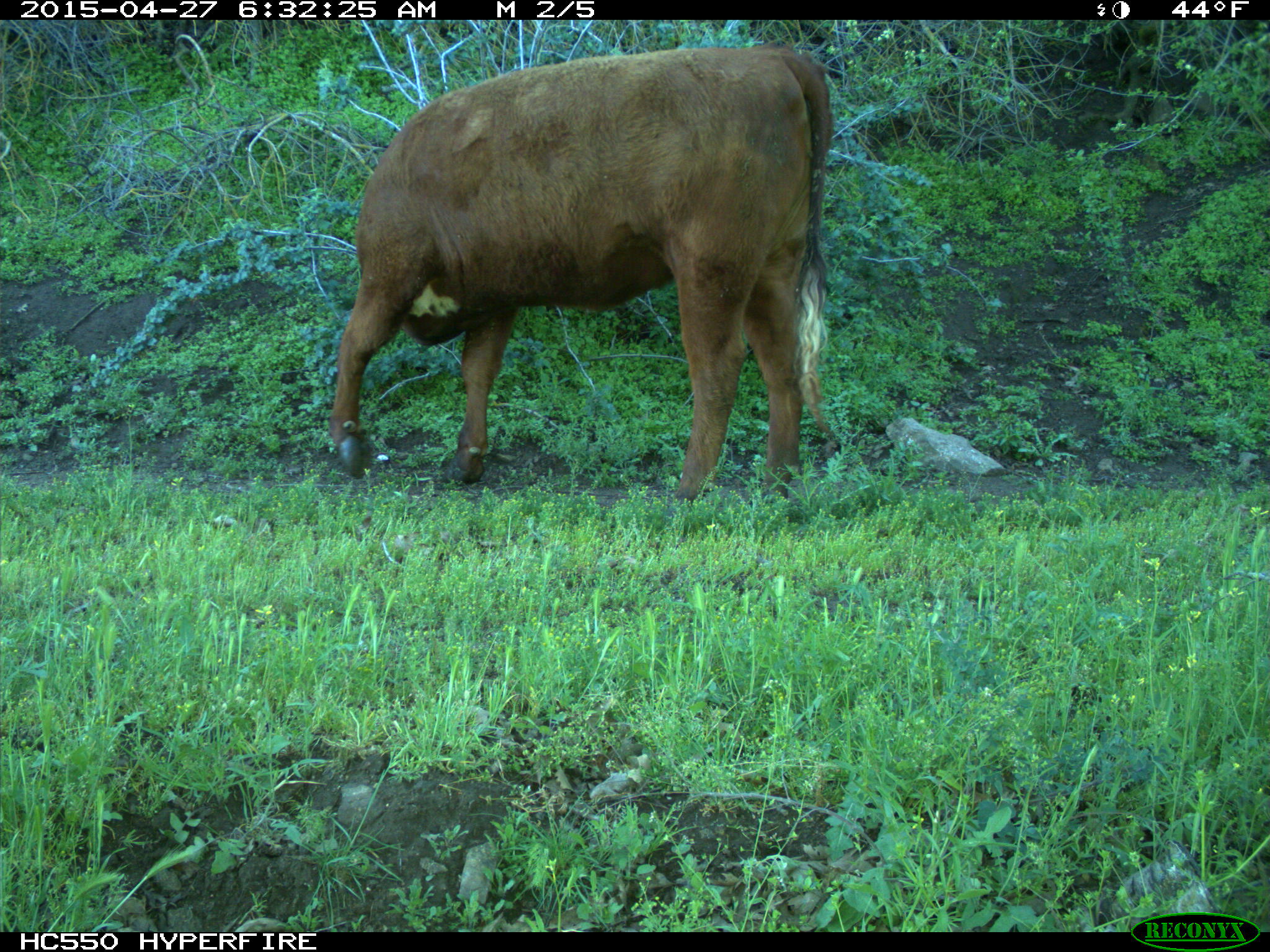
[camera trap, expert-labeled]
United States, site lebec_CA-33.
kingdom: Animalia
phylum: Chordata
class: Mammalia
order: Artiodactyla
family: Bovidae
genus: Bos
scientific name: Bos taurus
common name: domestic cow